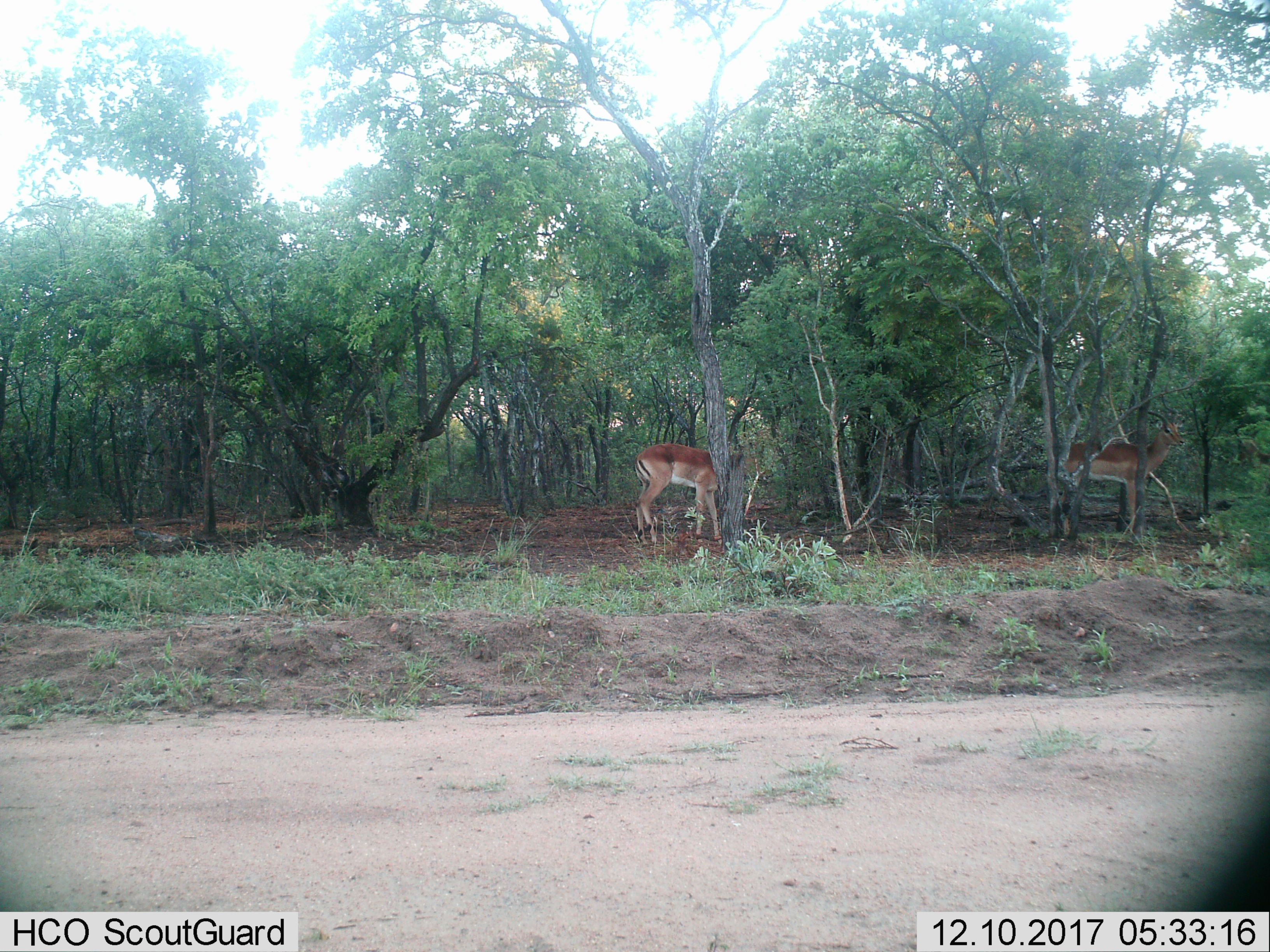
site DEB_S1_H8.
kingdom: Animalia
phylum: Chordata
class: Mammalia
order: Artiodactyla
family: Bovidae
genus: Aepyceros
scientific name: Aepyceros melampus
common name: impala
Impala (Aepyceros melampus), count 2. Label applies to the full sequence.